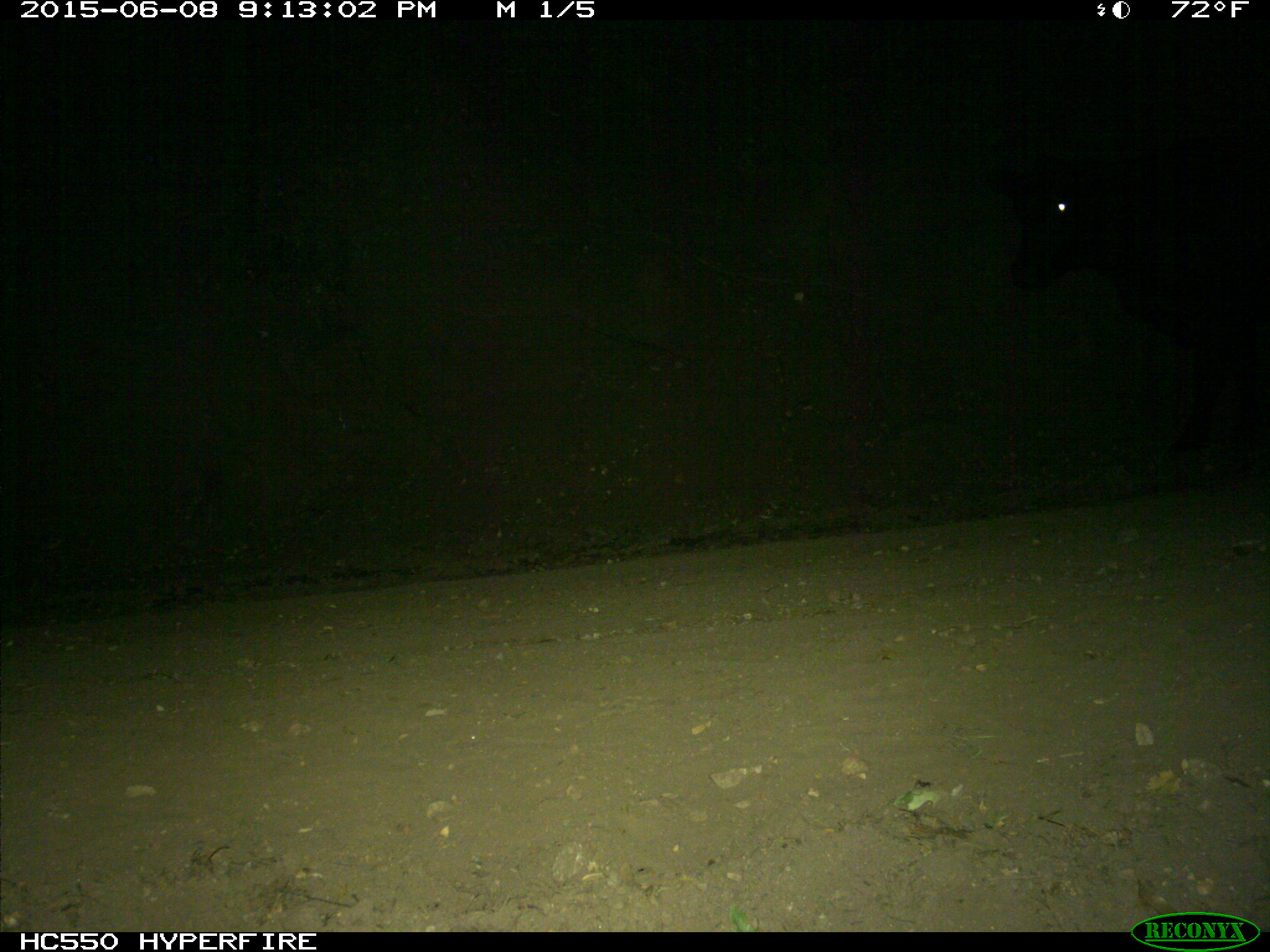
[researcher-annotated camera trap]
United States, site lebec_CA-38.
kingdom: Animalia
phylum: Chordata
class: Mammalia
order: Artiodactyla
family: Bovidae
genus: Bos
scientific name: Bos taurus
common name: domestic cow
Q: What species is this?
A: Bos taurus (domestic cow).